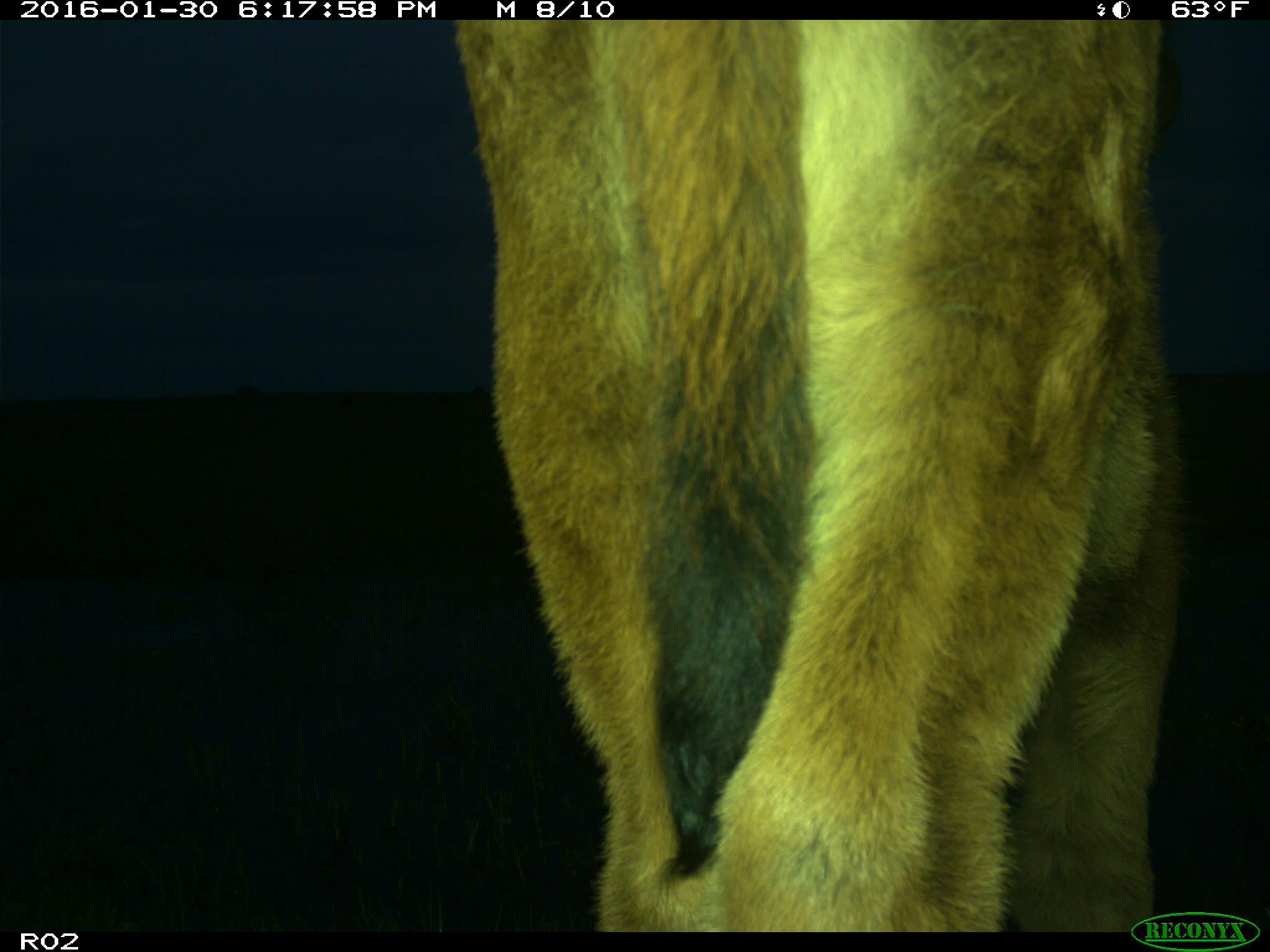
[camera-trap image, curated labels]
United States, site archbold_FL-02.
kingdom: Animalia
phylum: Chordata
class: Mammalia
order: Artiodactyla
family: Bovidae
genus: Bos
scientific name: Bos taurus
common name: domestic cow